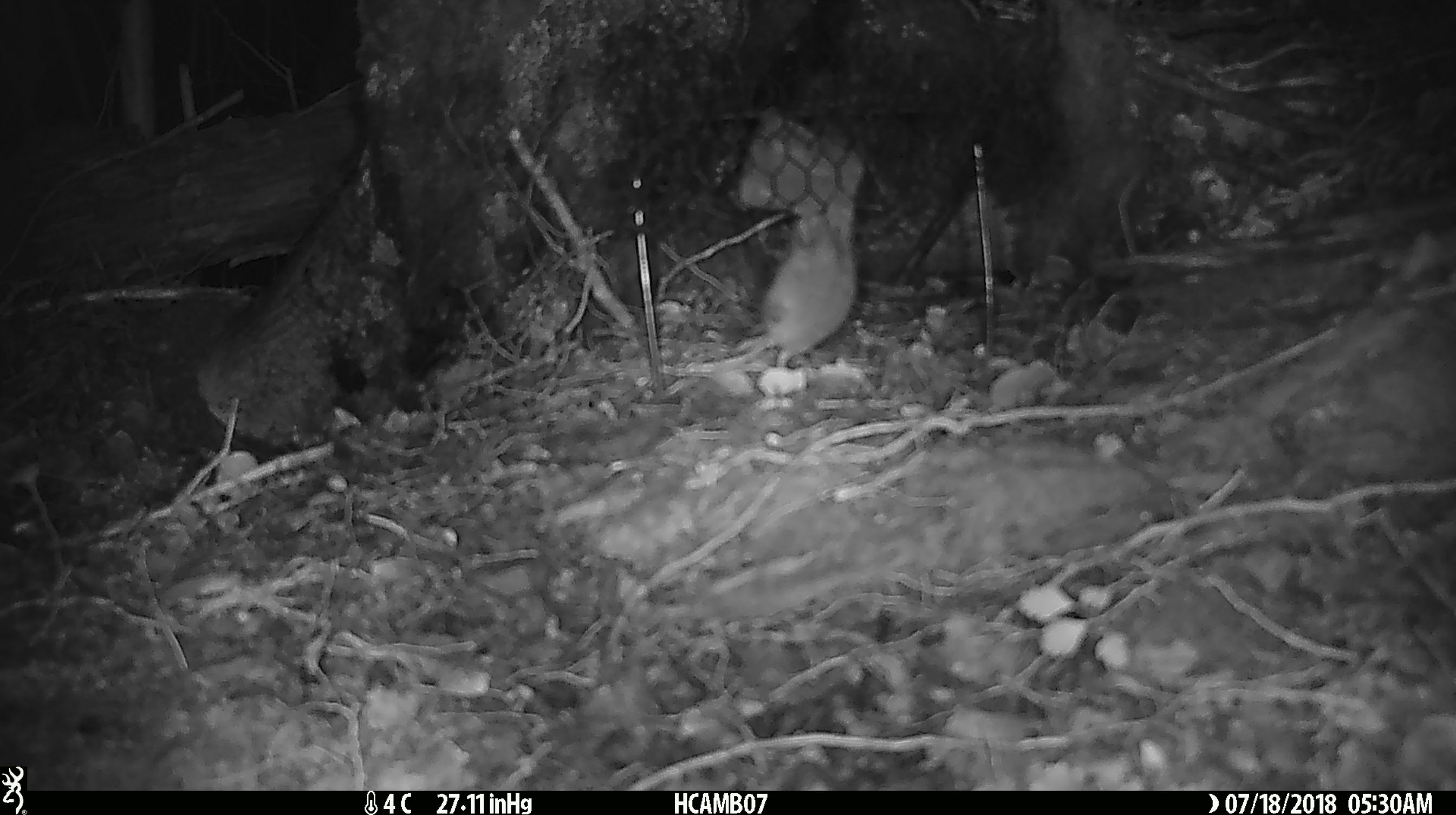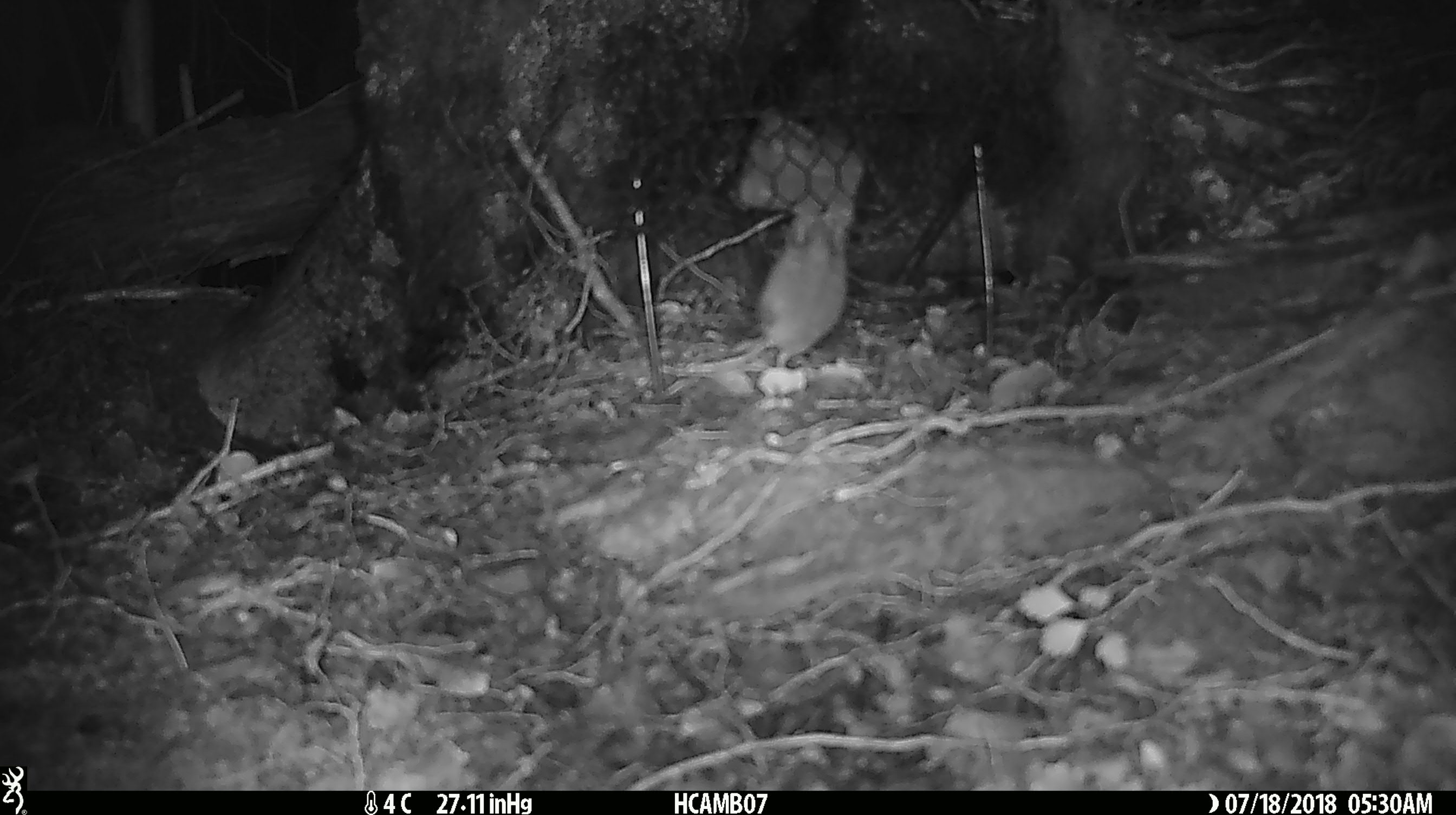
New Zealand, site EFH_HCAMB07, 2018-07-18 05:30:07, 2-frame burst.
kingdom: Animalia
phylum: Chordata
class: Mammalia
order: Rodentia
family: Muridae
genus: Mus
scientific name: Mus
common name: mouse